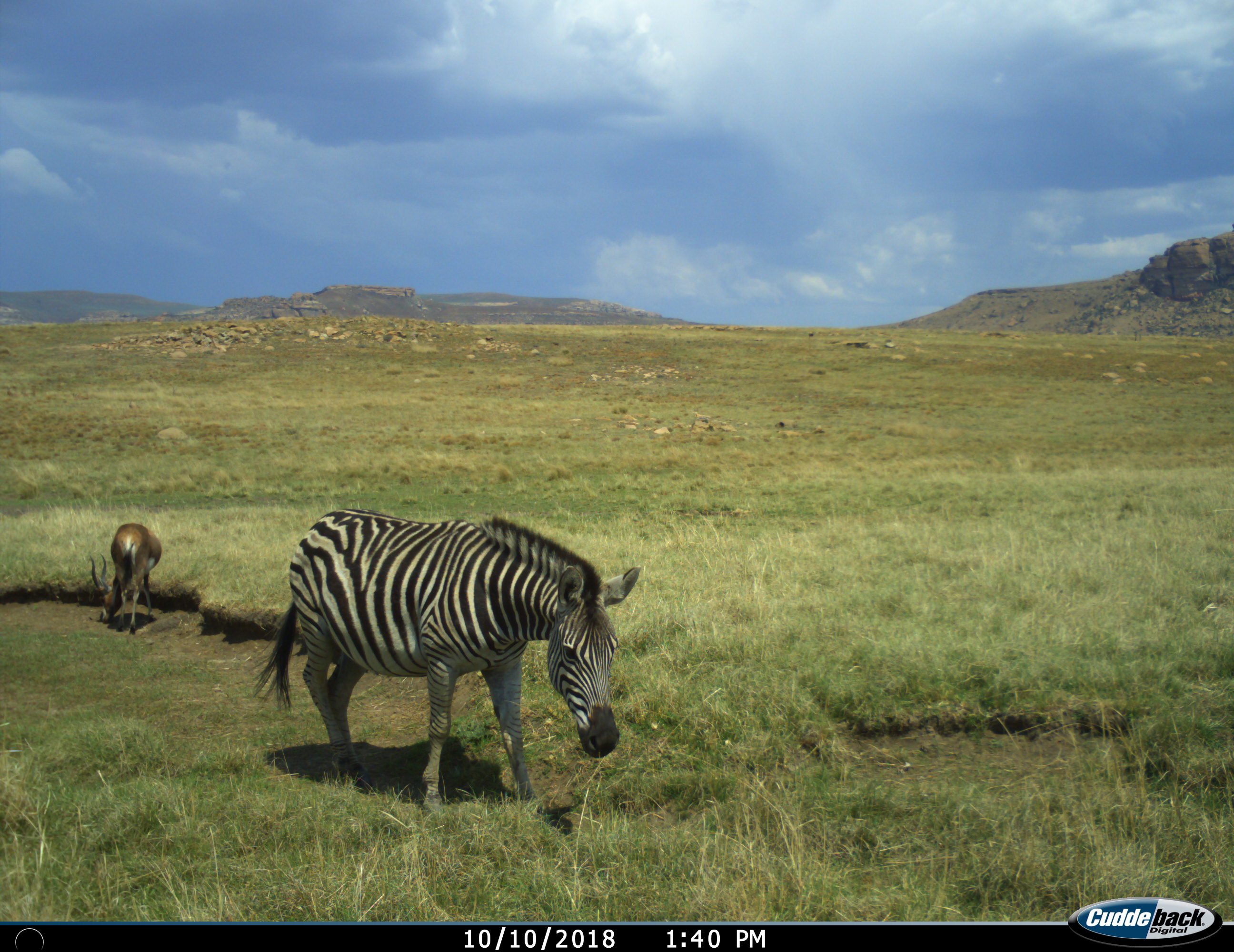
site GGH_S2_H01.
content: unidentified animal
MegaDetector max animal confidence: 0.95